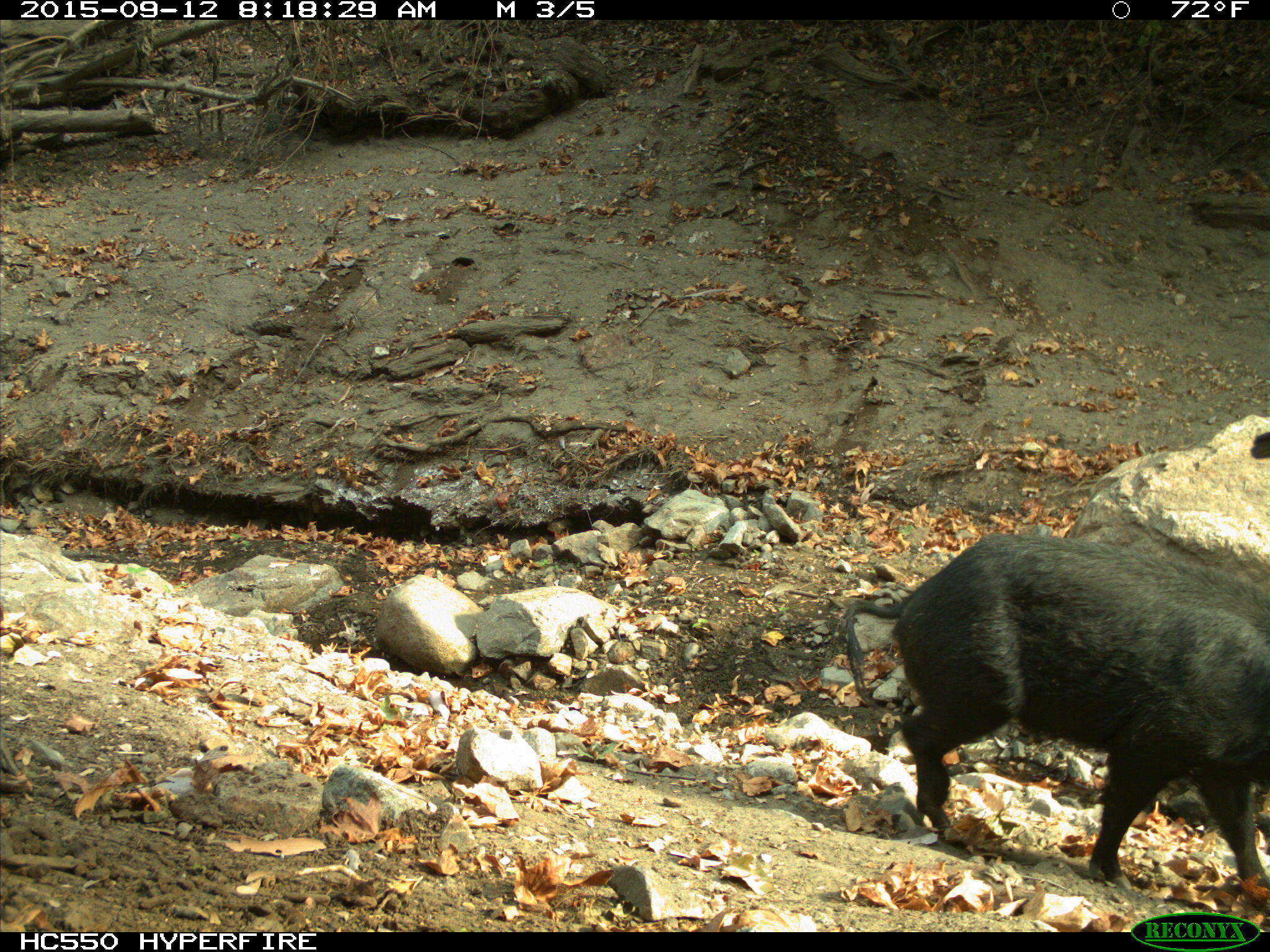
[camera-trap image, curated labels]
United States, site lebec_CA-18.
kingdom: Animalia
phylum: Chordata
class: Mammalia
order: Artiodactyla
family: Suidae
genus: Sus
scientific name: Sus scrofa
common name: wild boar